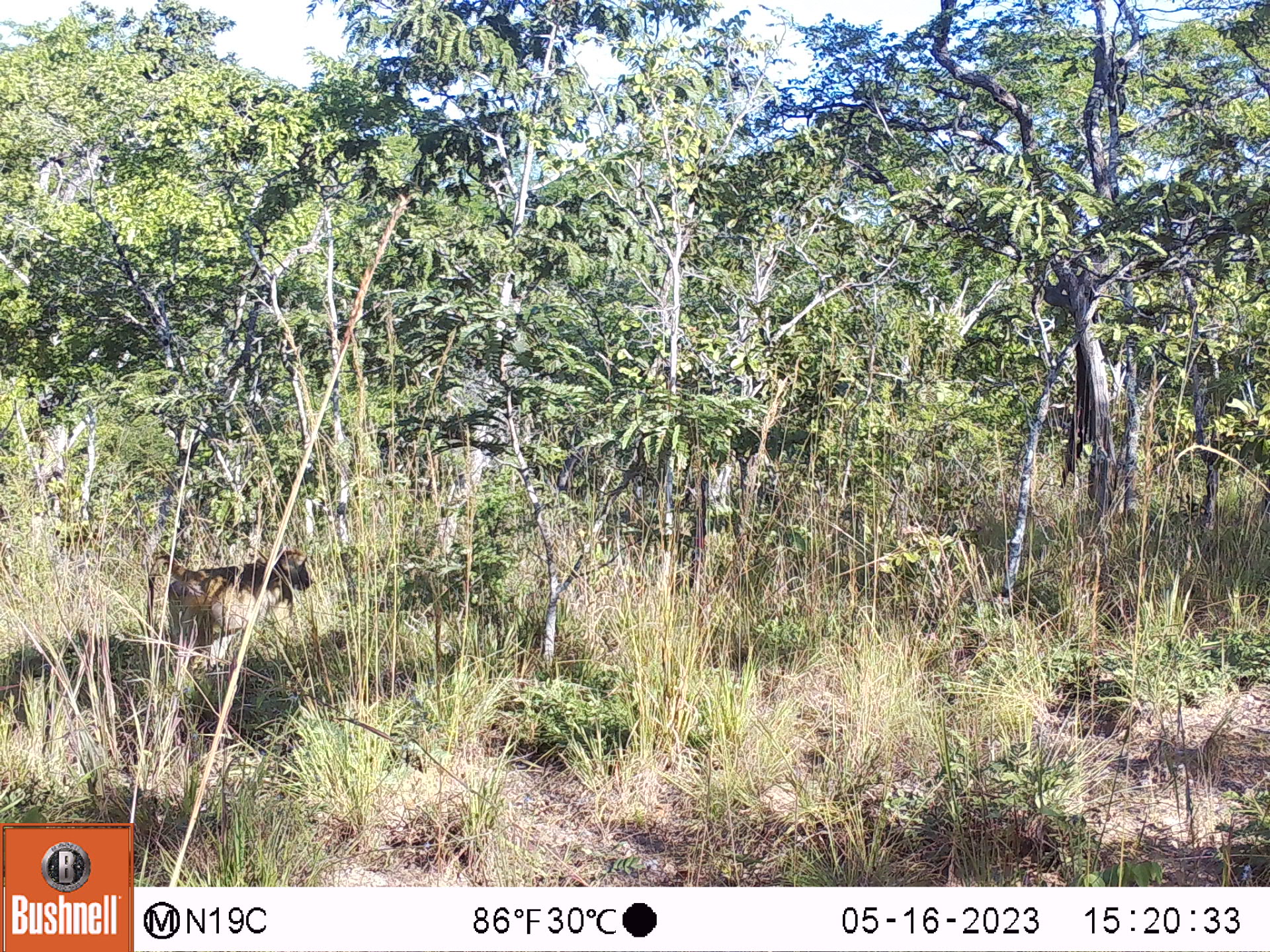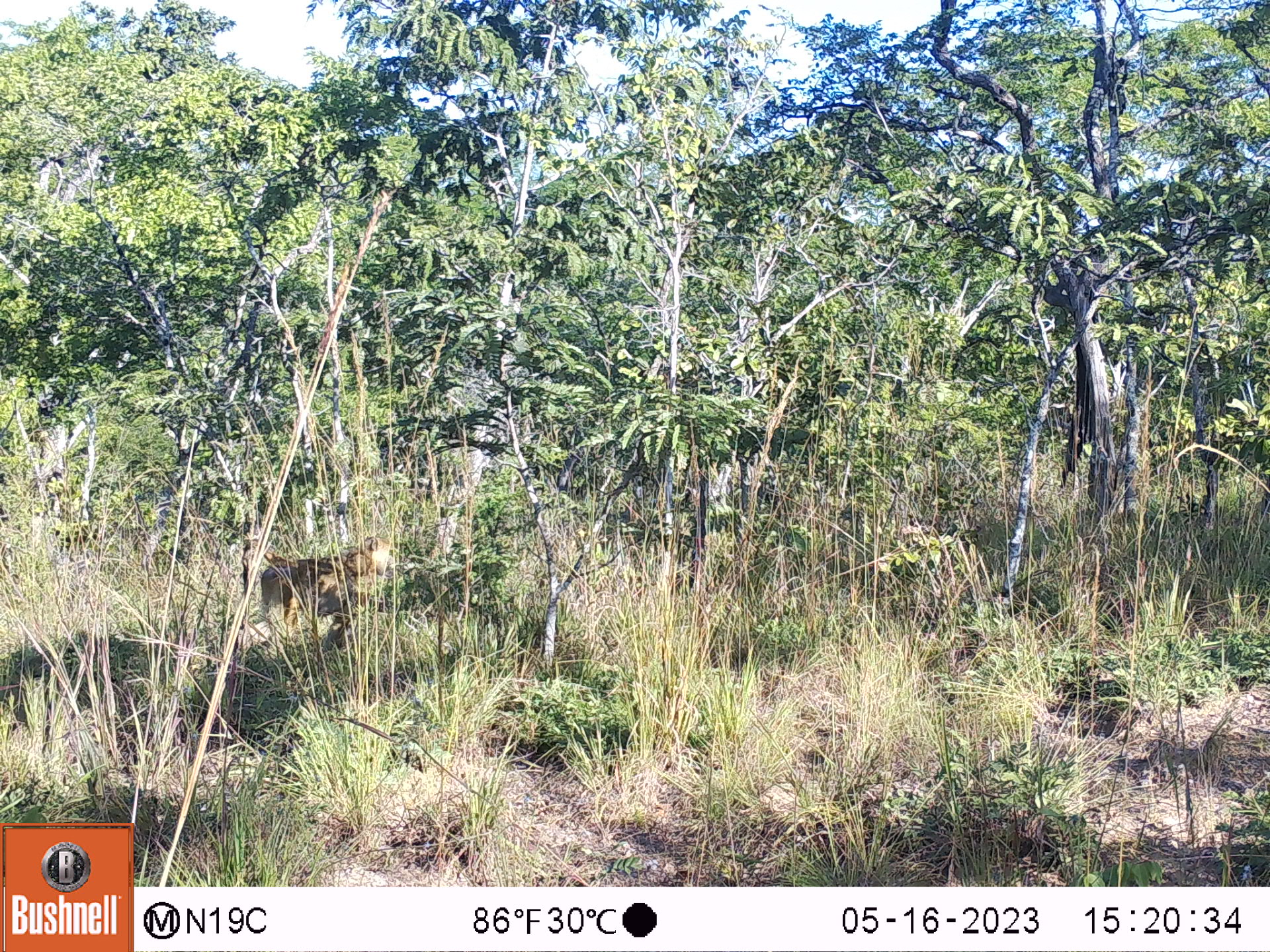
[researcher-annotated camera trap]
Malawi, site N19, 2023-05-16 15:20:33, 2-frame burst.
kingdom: Animalia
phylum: Chordata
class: Mammalia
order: Primates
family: Cercopithecidae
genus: Papio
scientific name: Papio cynocephalus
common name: yellow baboon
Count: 1.